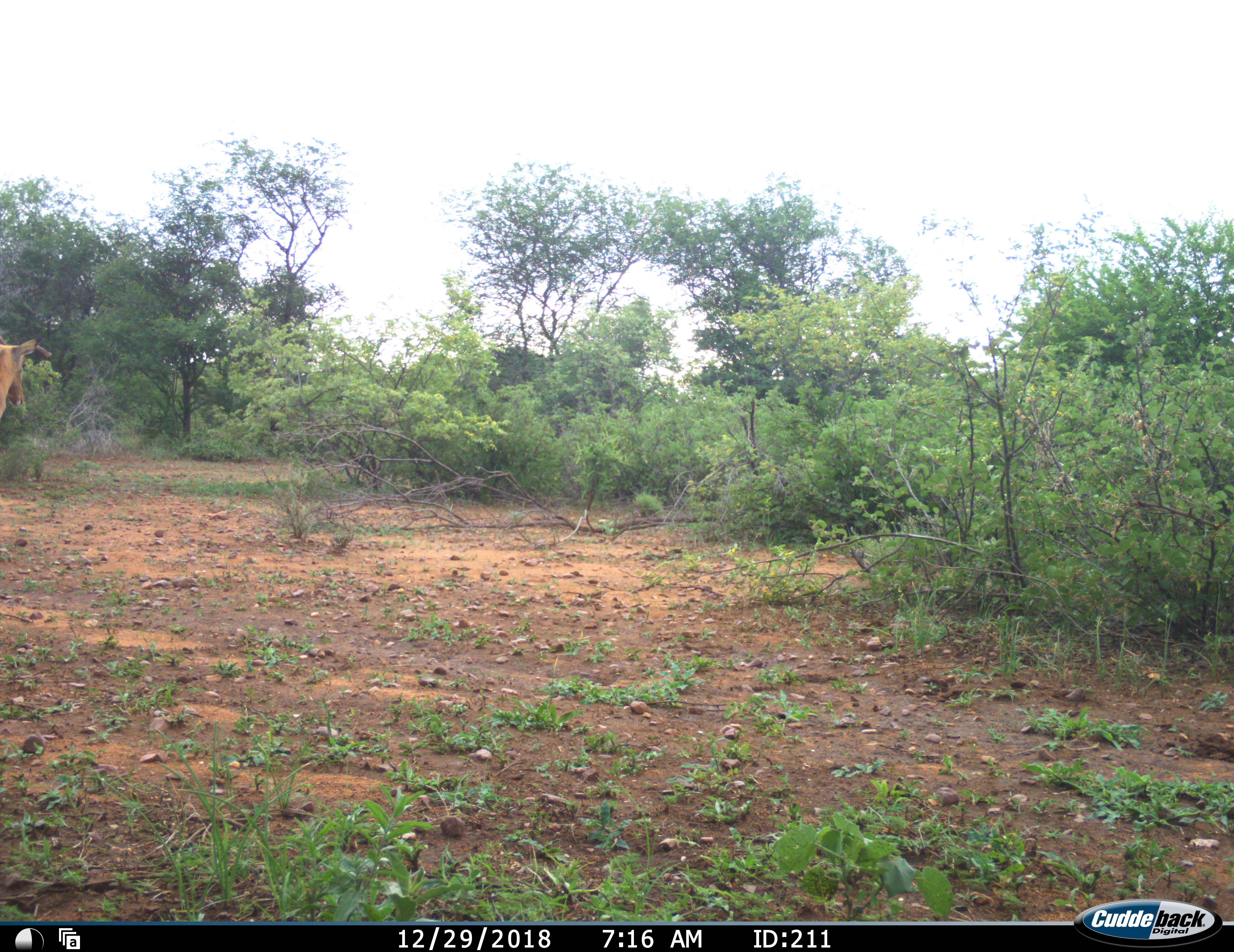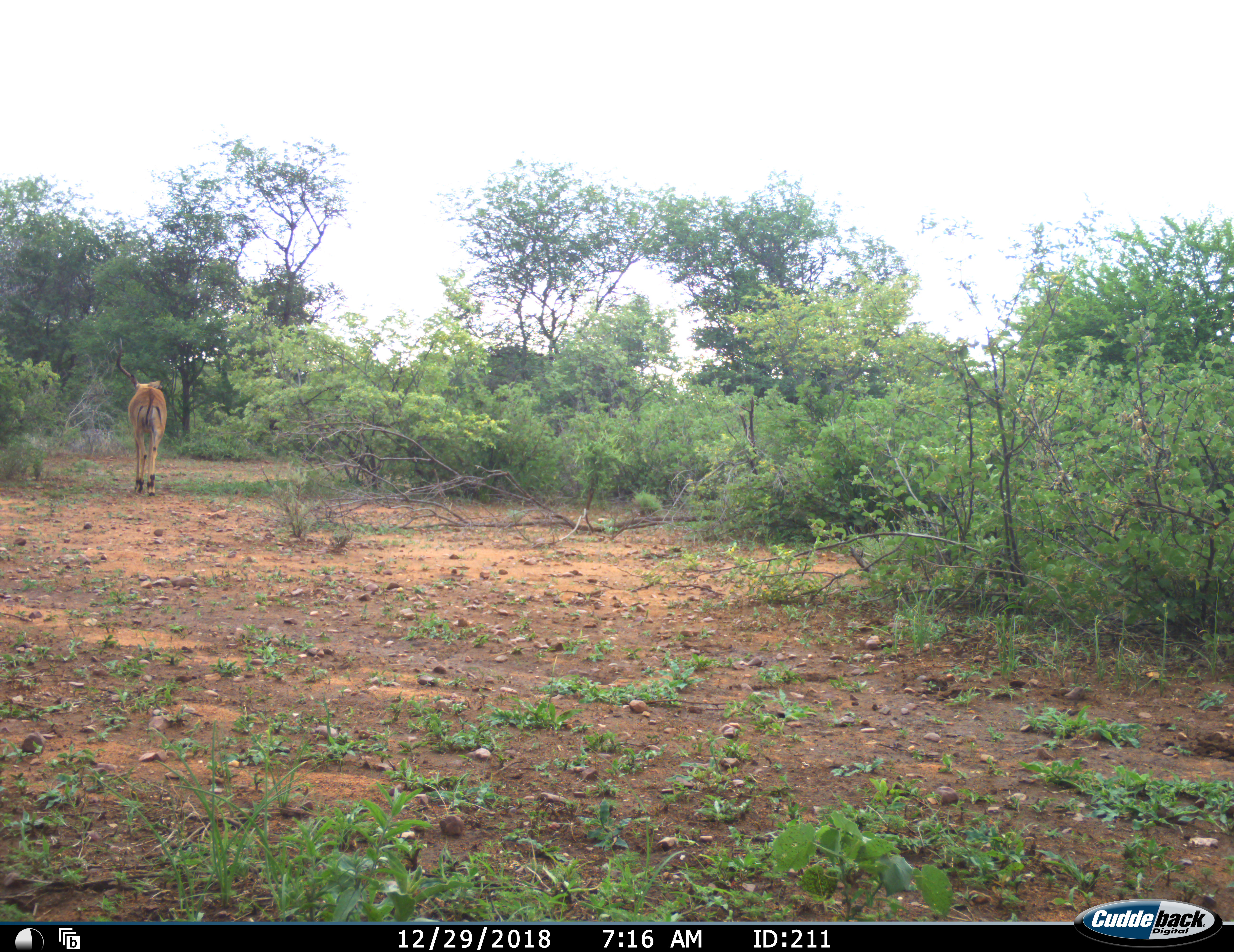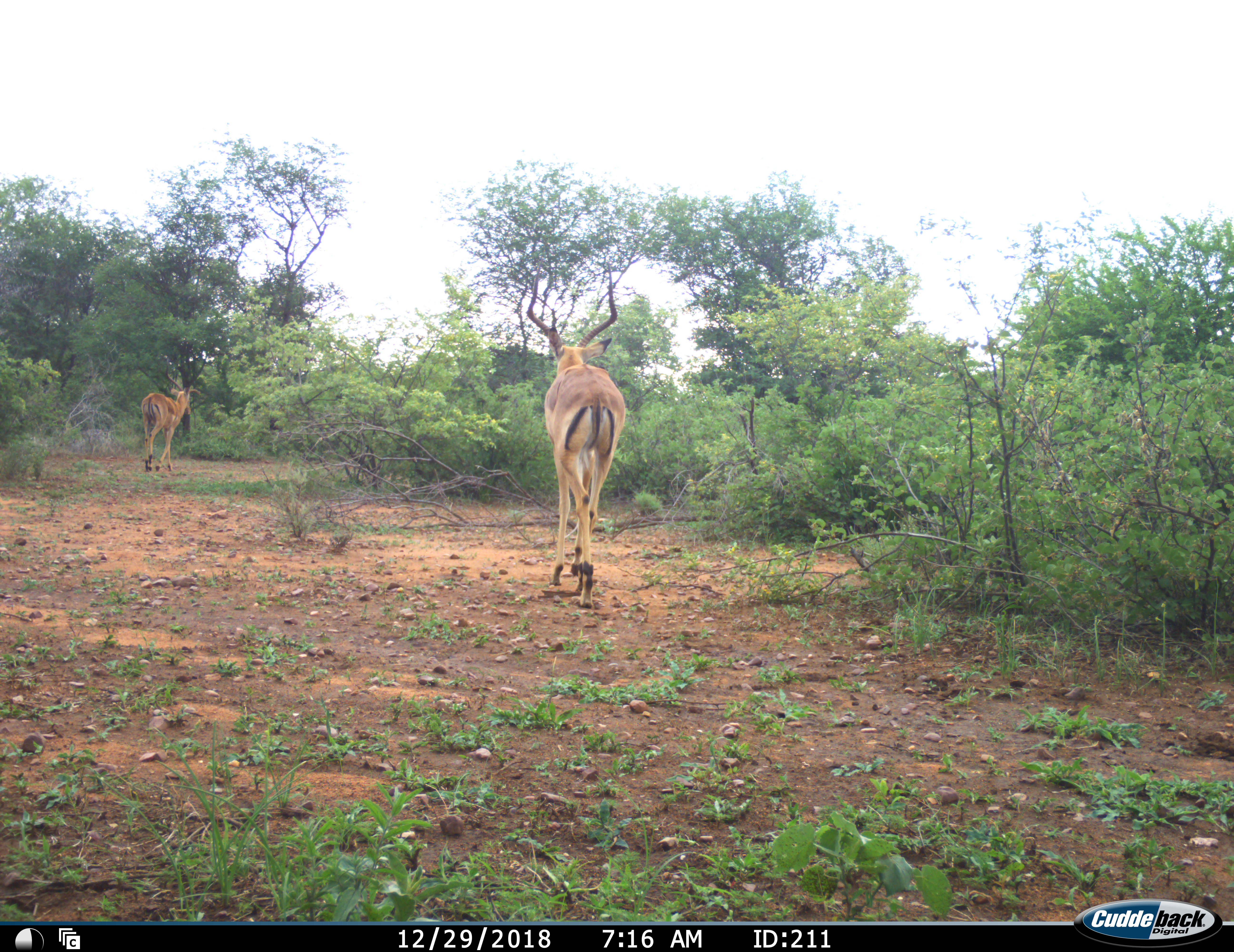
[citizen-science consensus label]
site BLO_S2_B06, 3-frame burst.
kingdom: Animalia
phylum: Chordata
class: Mammalia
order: Artiodactyla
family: Bovidae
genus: Aepyceros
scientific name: Aepyceros melampus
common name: impala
Impala (Aepyceros melampus), count 2. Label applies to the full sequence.